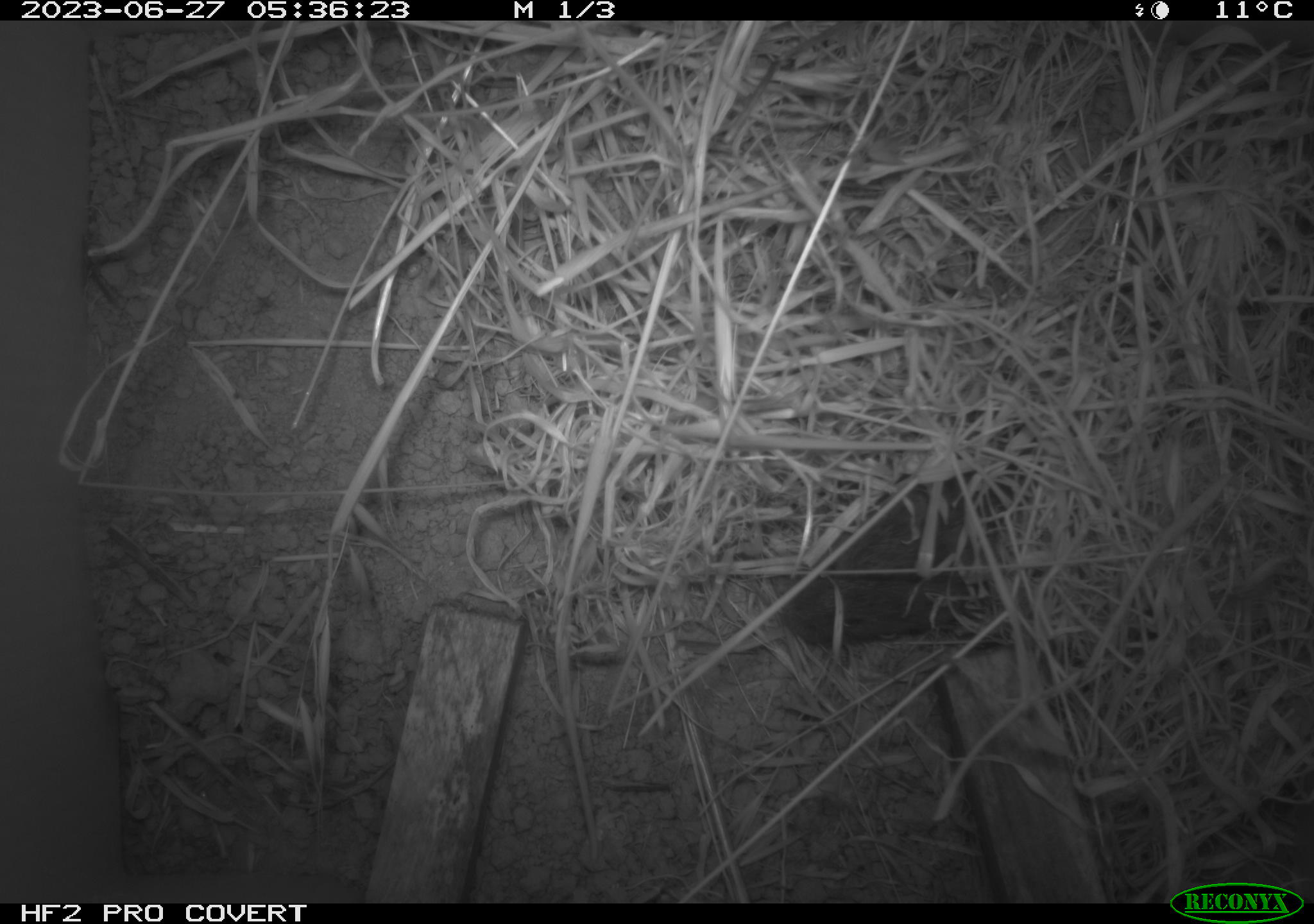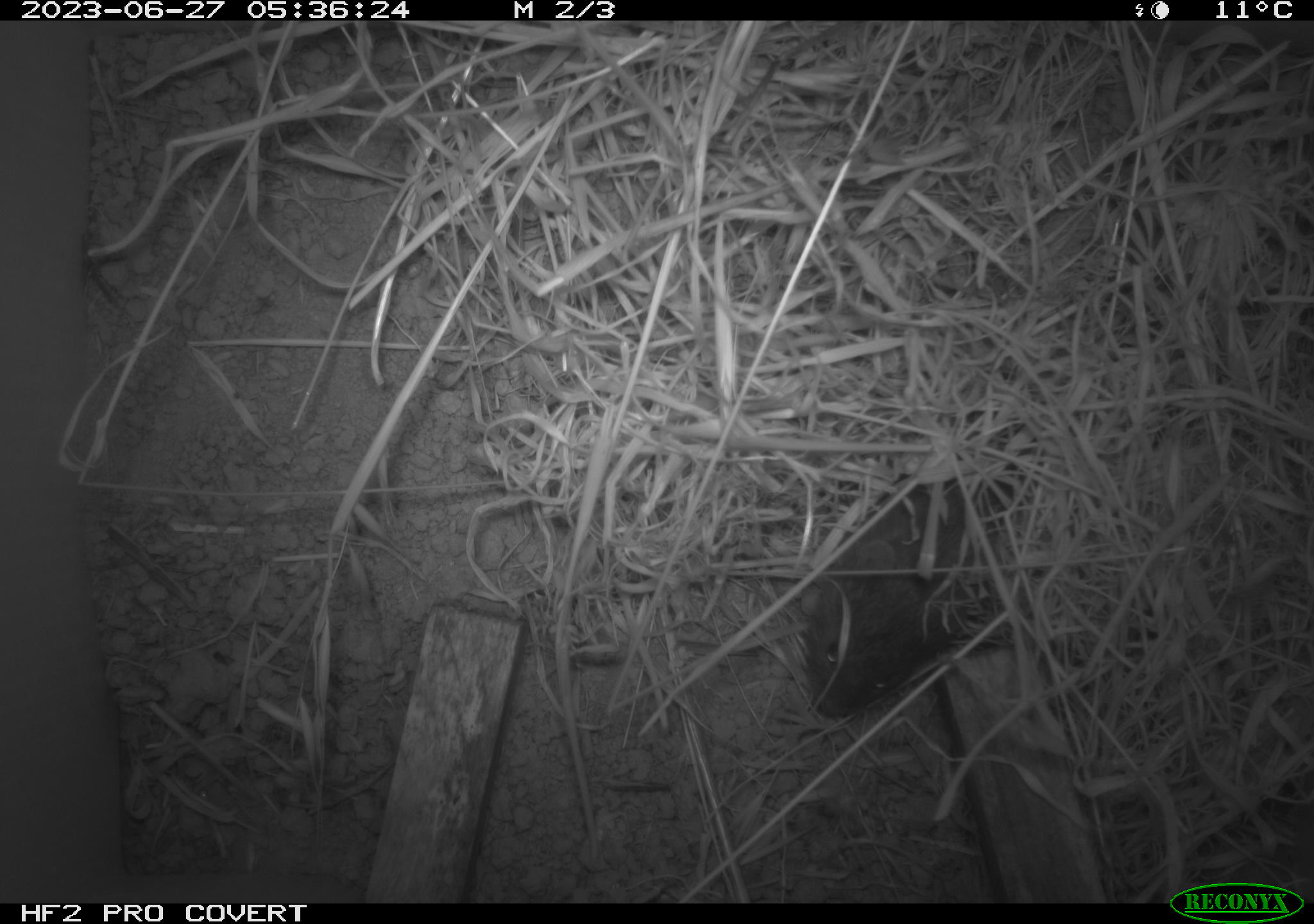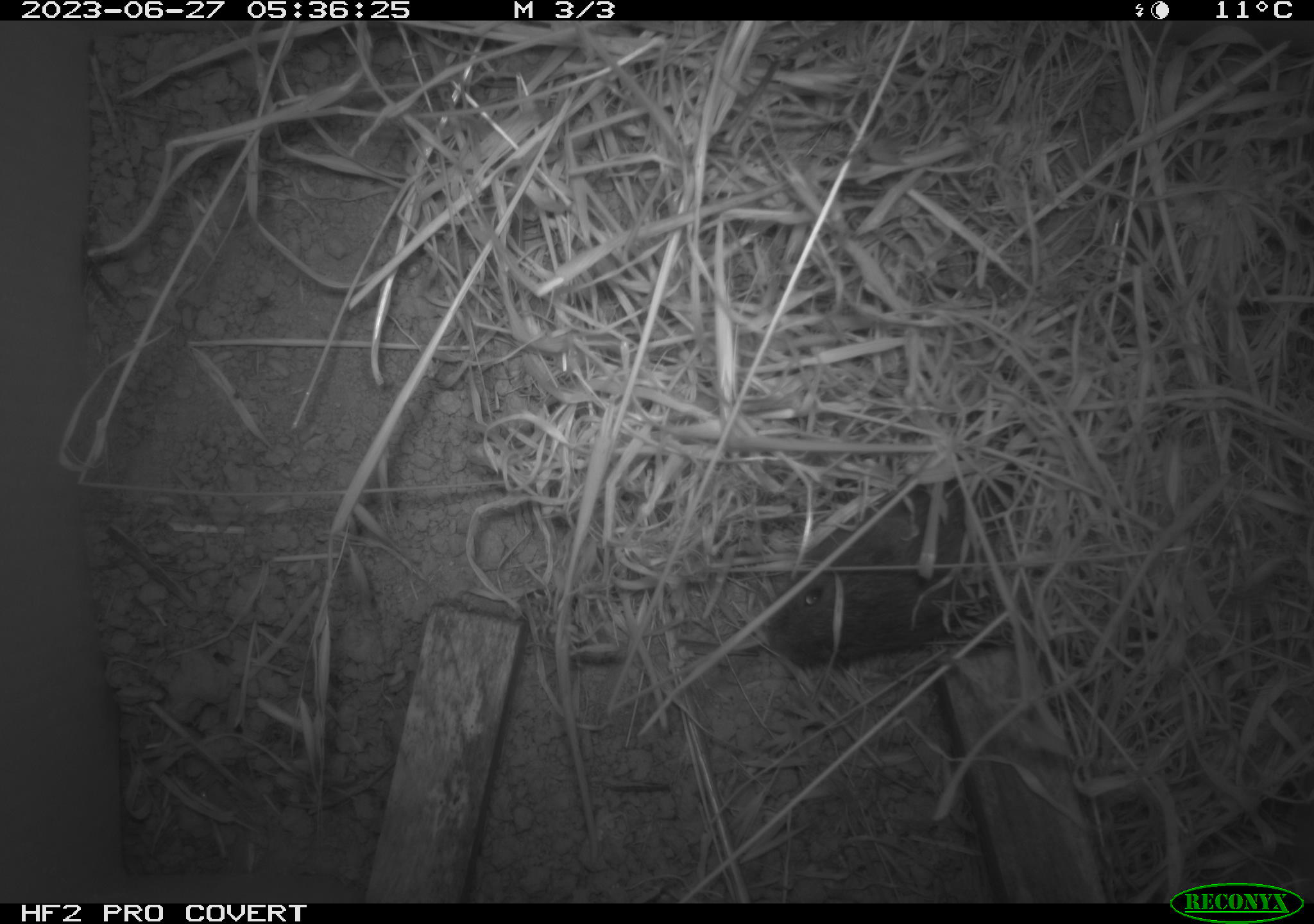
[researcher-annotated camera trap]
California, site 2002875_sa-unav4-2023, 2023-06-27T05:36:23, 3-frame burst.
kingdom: Animalia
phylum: Chordata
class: Mammalia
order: Rodentia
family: Cricetidae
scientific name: Arvicolinae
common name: voles, lemmings, and muskrats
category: arvicolinae subfamily